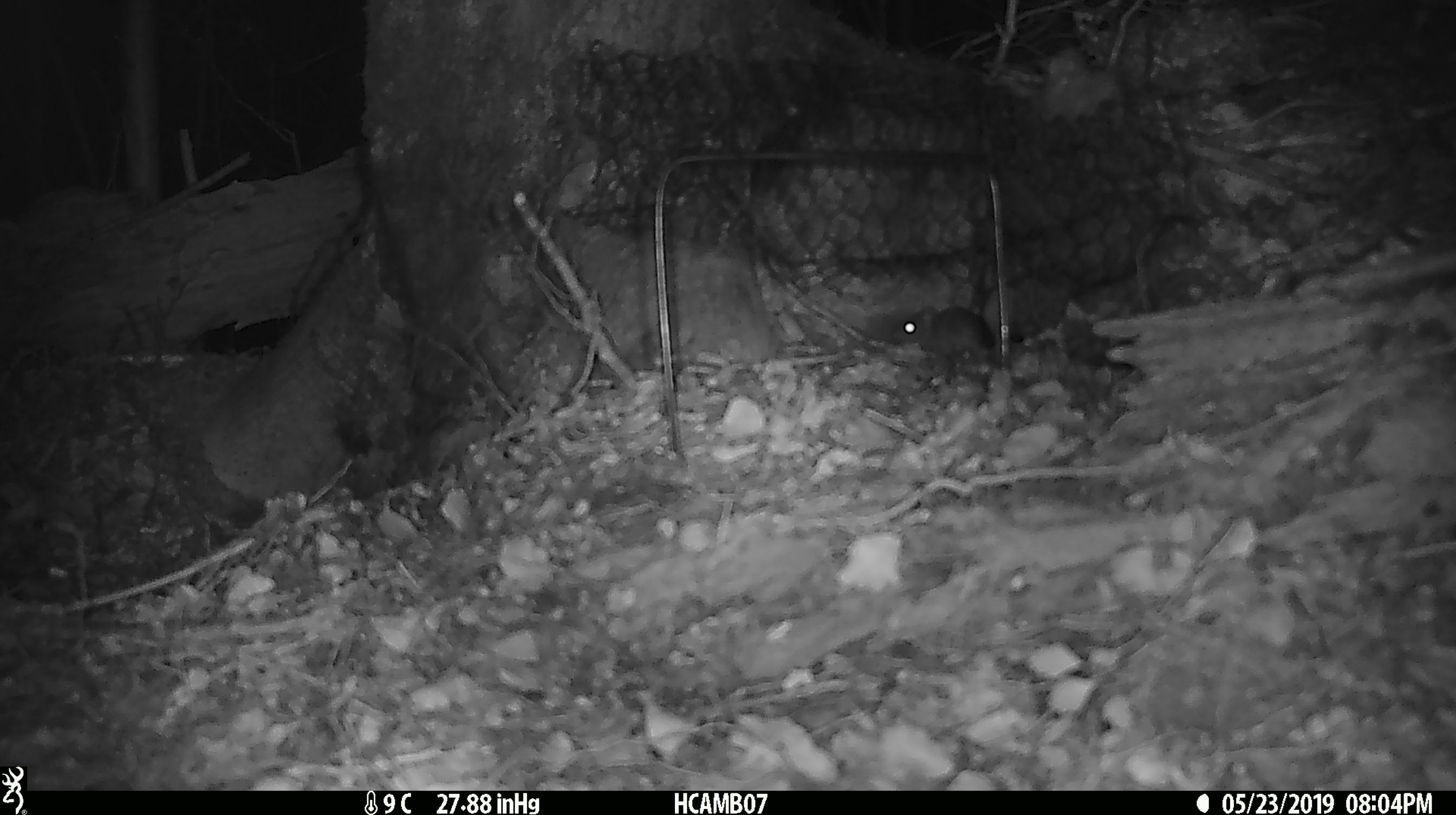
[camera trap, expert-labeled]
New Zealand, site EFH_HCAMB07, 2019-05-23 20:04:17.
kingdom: Animalia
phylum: Chordata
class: Mammalia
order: Rodentia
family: Muridae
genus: Mus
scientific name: Mus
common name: mouse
Mouse (Mus).